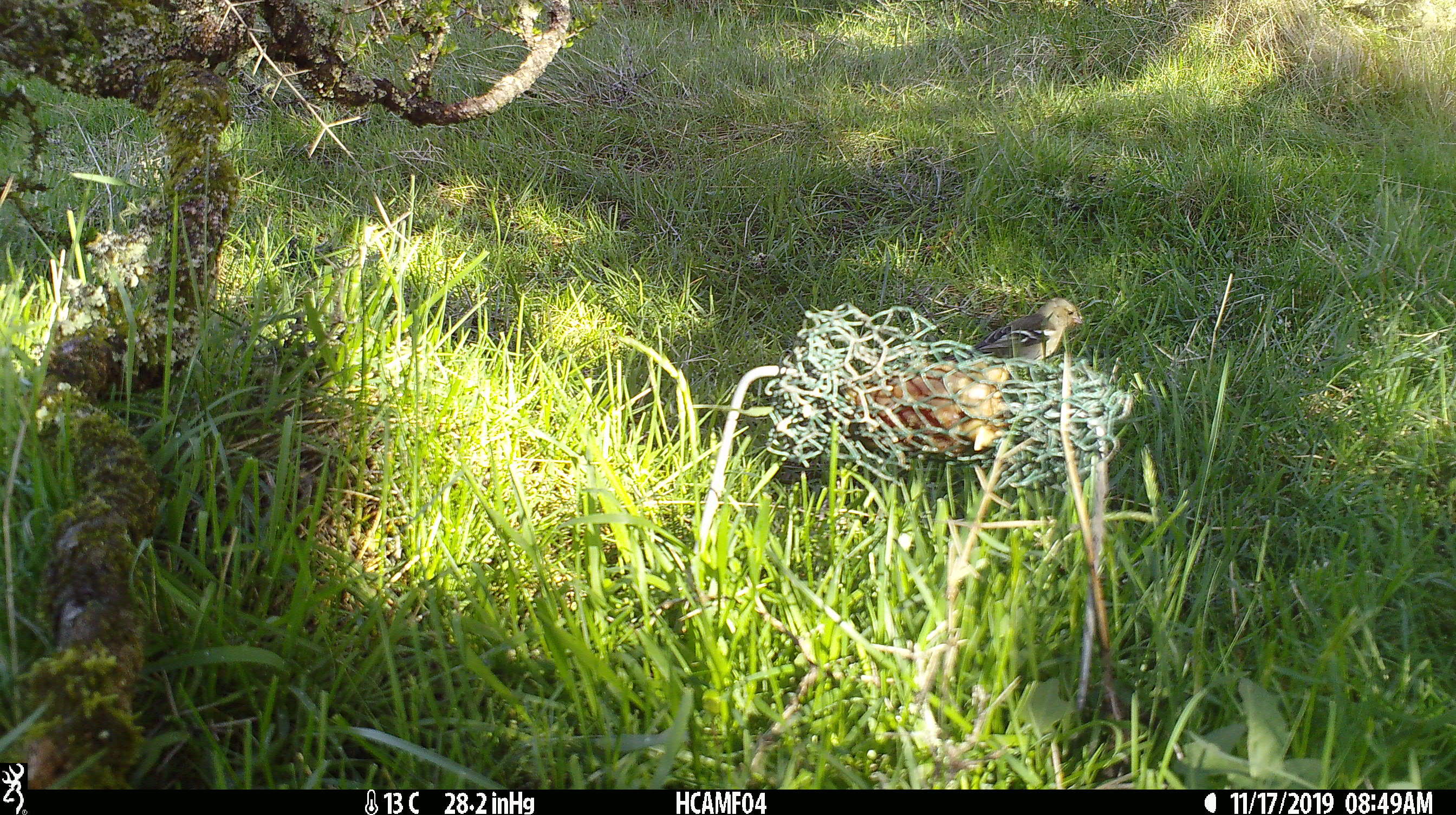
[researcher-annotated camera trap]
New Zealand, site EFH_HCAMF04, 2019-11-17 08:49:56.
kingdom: Animalia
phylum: Chordata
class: Aves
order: Passeriformes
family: Fringillidae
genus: Fringilla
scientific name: Fringilla coelebs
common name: common chaffinch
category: chaffinch